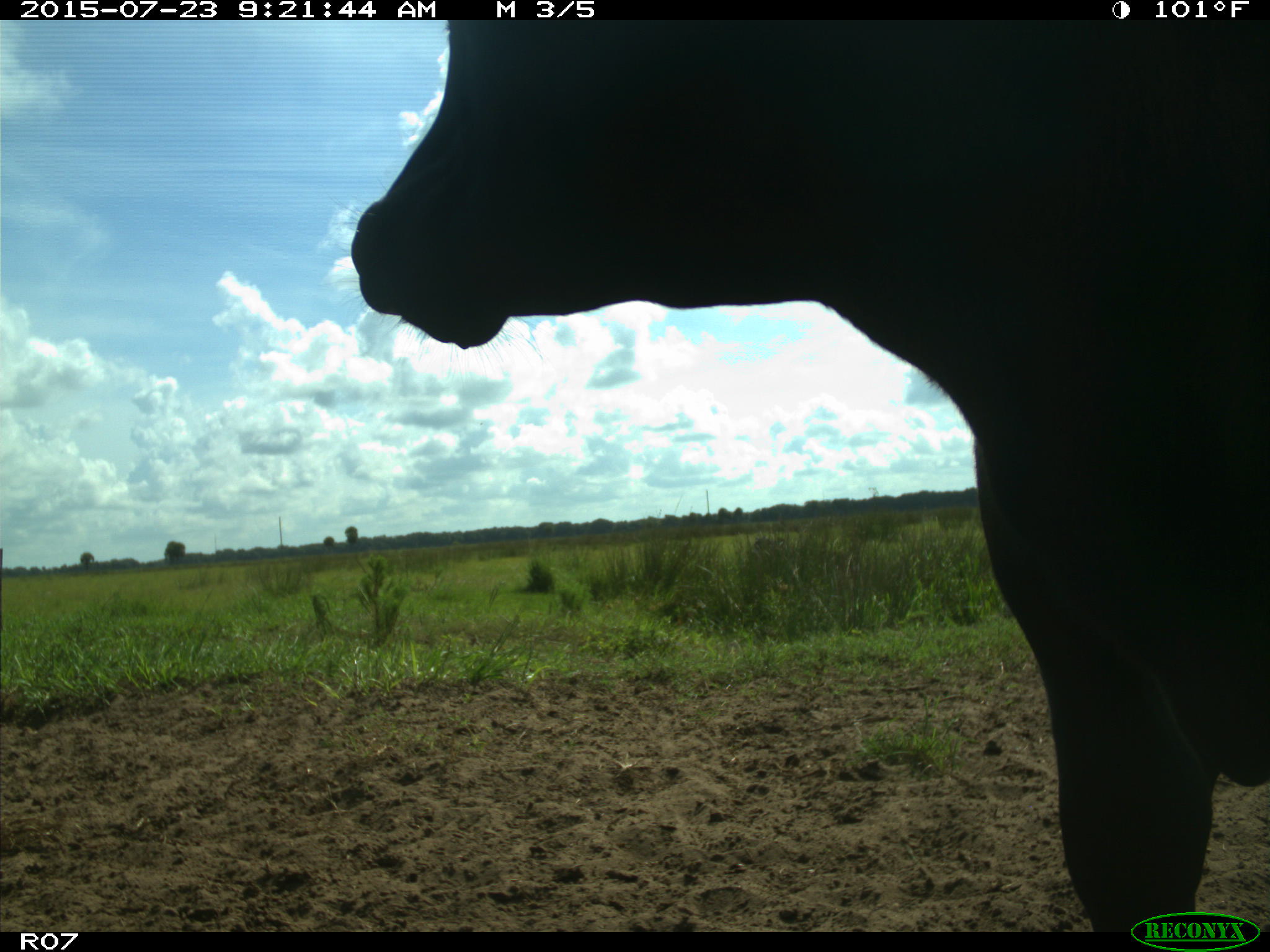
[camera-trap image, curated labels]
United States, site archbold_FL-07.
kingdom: Animalia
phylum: Chordata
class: Mammalia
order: Artiodactyla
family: Bovidae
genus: Bos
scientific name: Bos taurus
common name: domestic cow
Bos taurus (domestic cow).